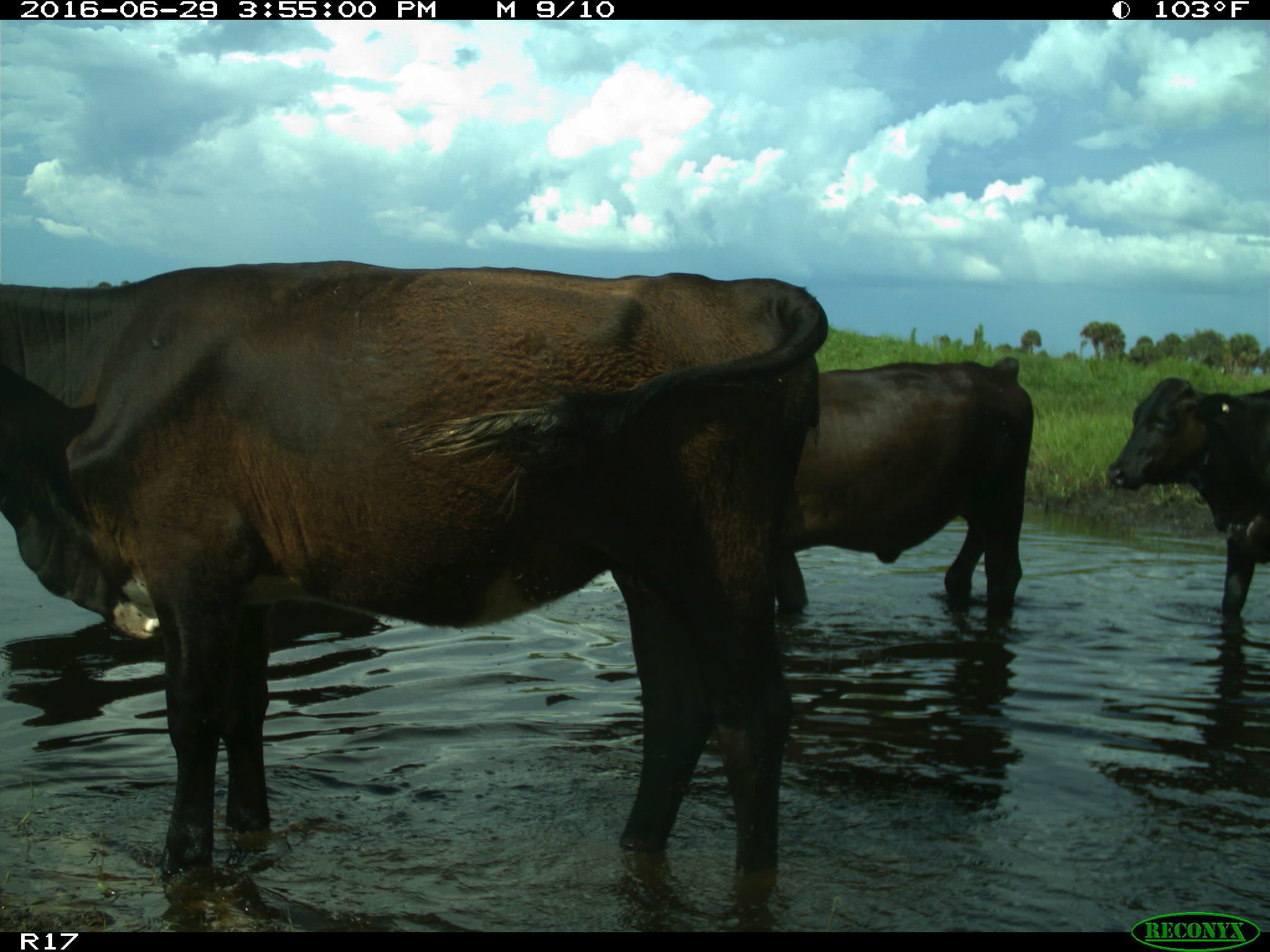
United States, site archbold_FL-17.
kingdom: Animalia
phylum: Chordata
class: Mammalia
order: Artiodactyla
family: Bovidae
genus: Bos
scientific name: Bos taurus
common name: domestic cow